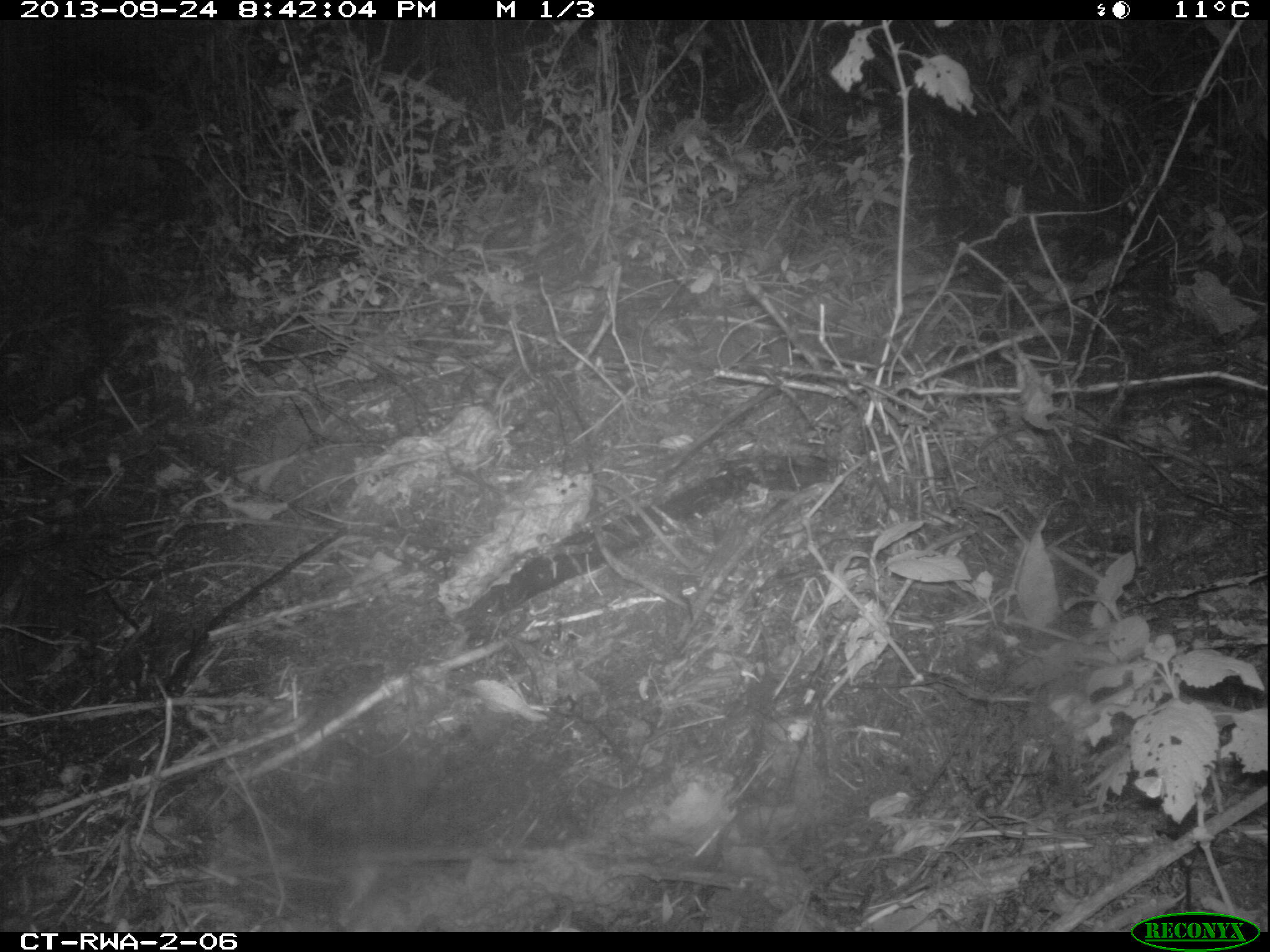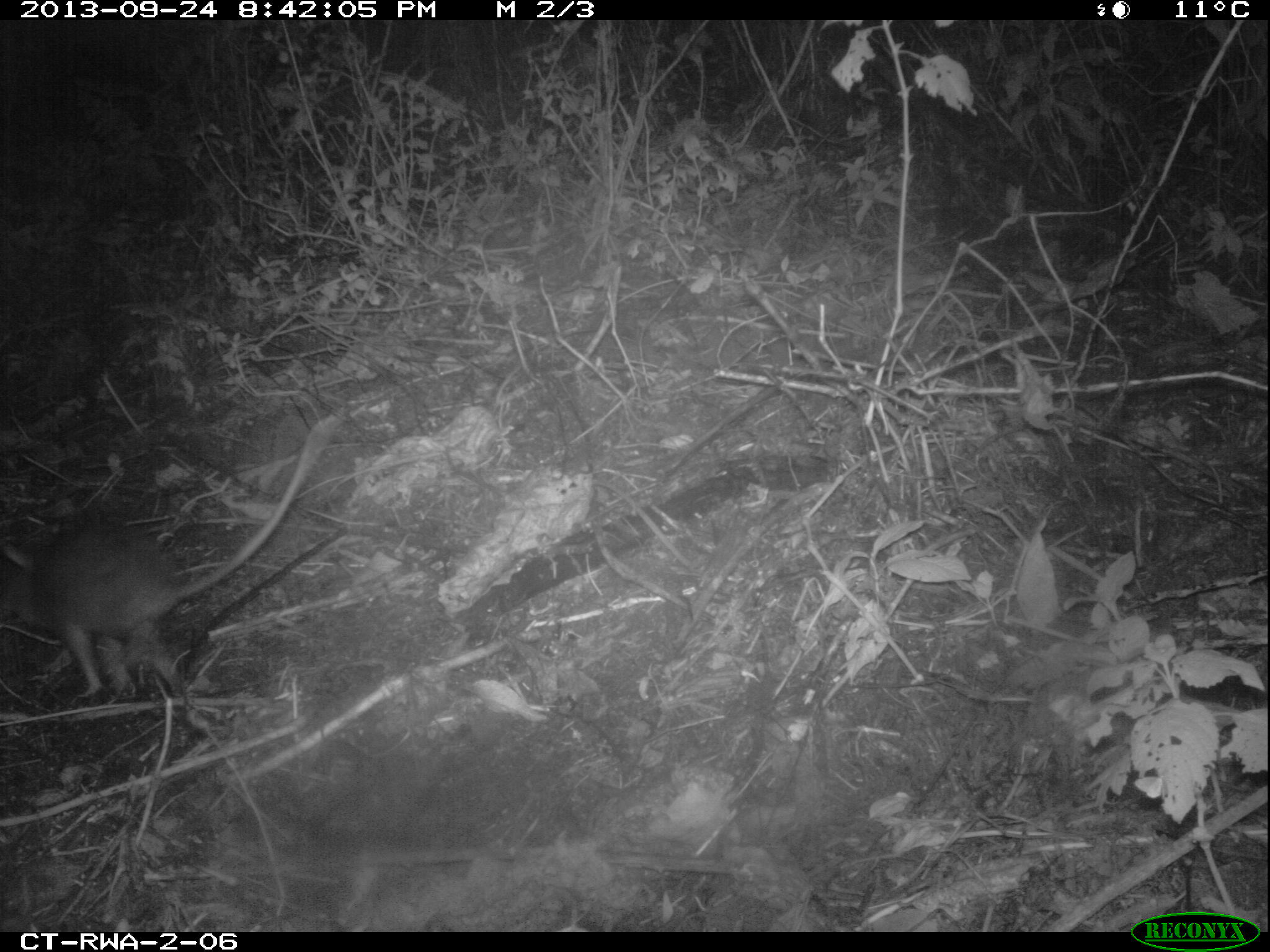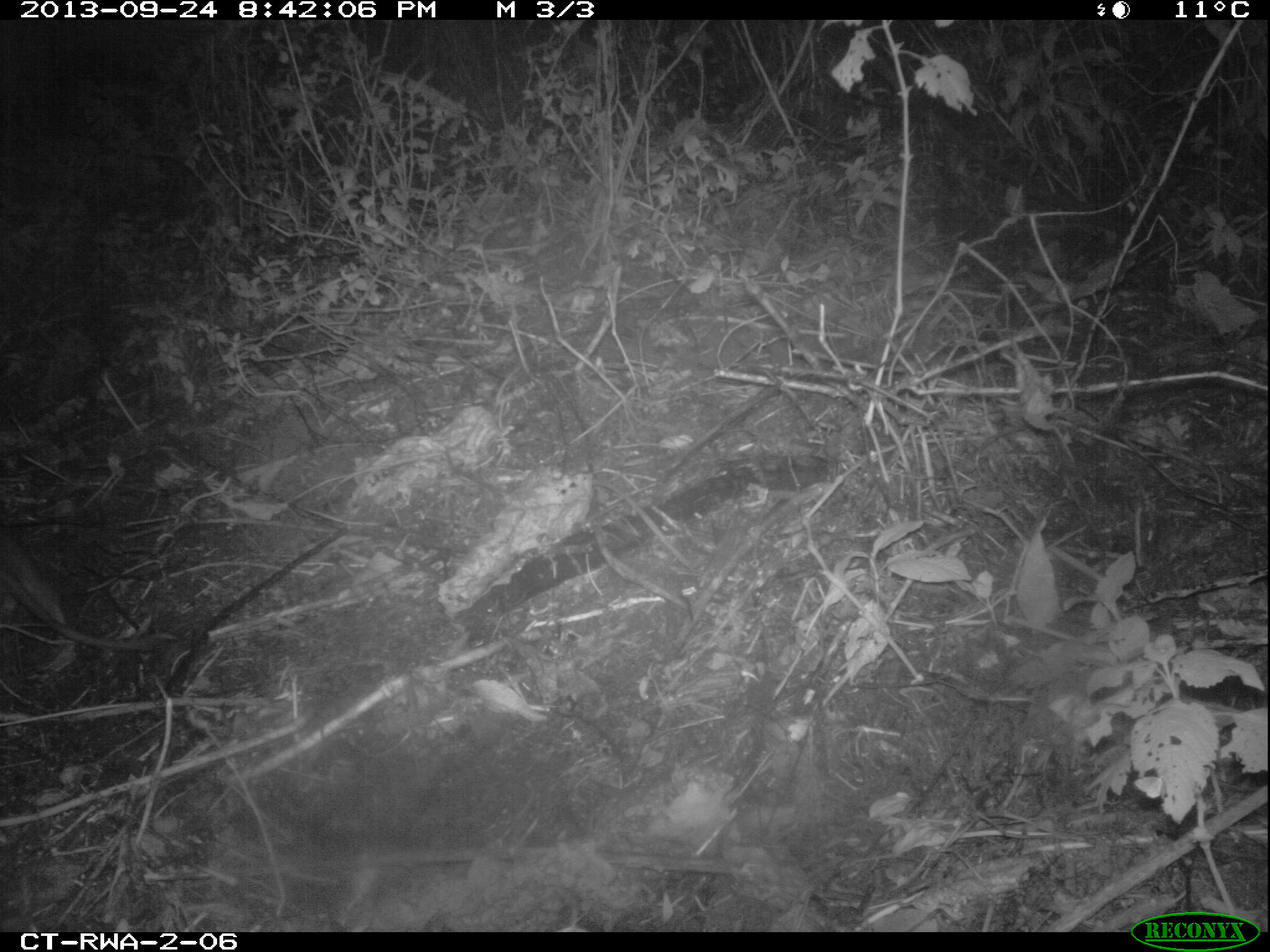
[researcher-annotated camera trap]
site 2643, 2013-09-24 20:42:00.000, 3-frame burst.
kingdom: Animalia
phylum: Chordata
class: Mammalia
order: Rodentia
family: Nesomyidae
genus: Cricetomys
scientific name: Cricetomys gambianus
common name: african giant pouched rat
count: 1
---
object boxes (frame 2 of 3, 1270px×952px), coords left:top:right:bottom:
cricetomys gambianus: 3:407:338:710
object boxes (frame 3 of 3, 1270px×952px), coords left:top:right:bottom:
cricetomys gambianus: 2:519:176:690